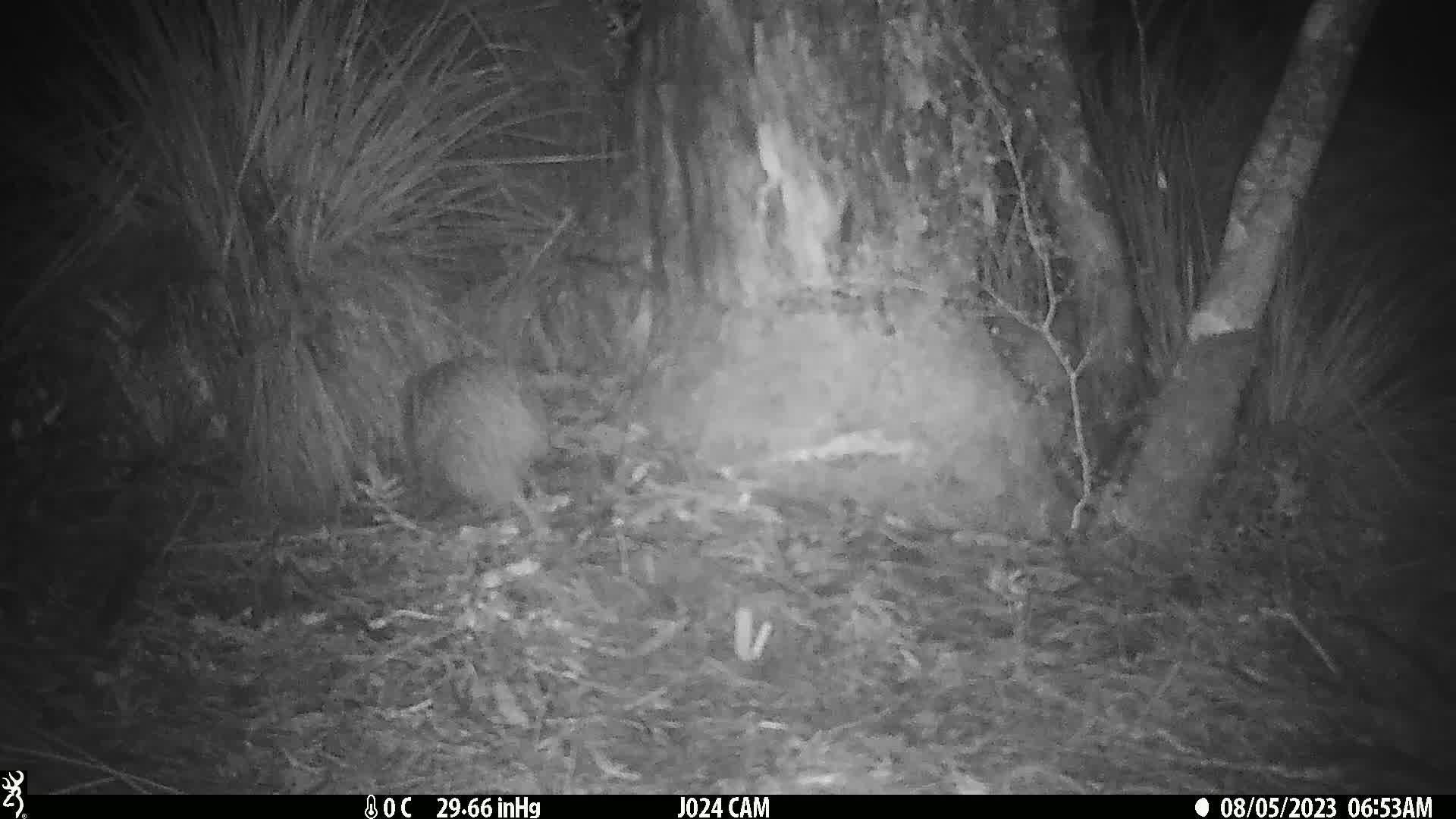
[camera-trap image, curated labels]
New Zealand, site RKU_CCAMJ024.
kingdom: Animalia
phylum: Chordata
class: Aves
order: Apterygiformes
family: Apterygidae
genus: Apteryx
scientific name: Apteryx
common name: kiwi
Kiwi (Apteryx).